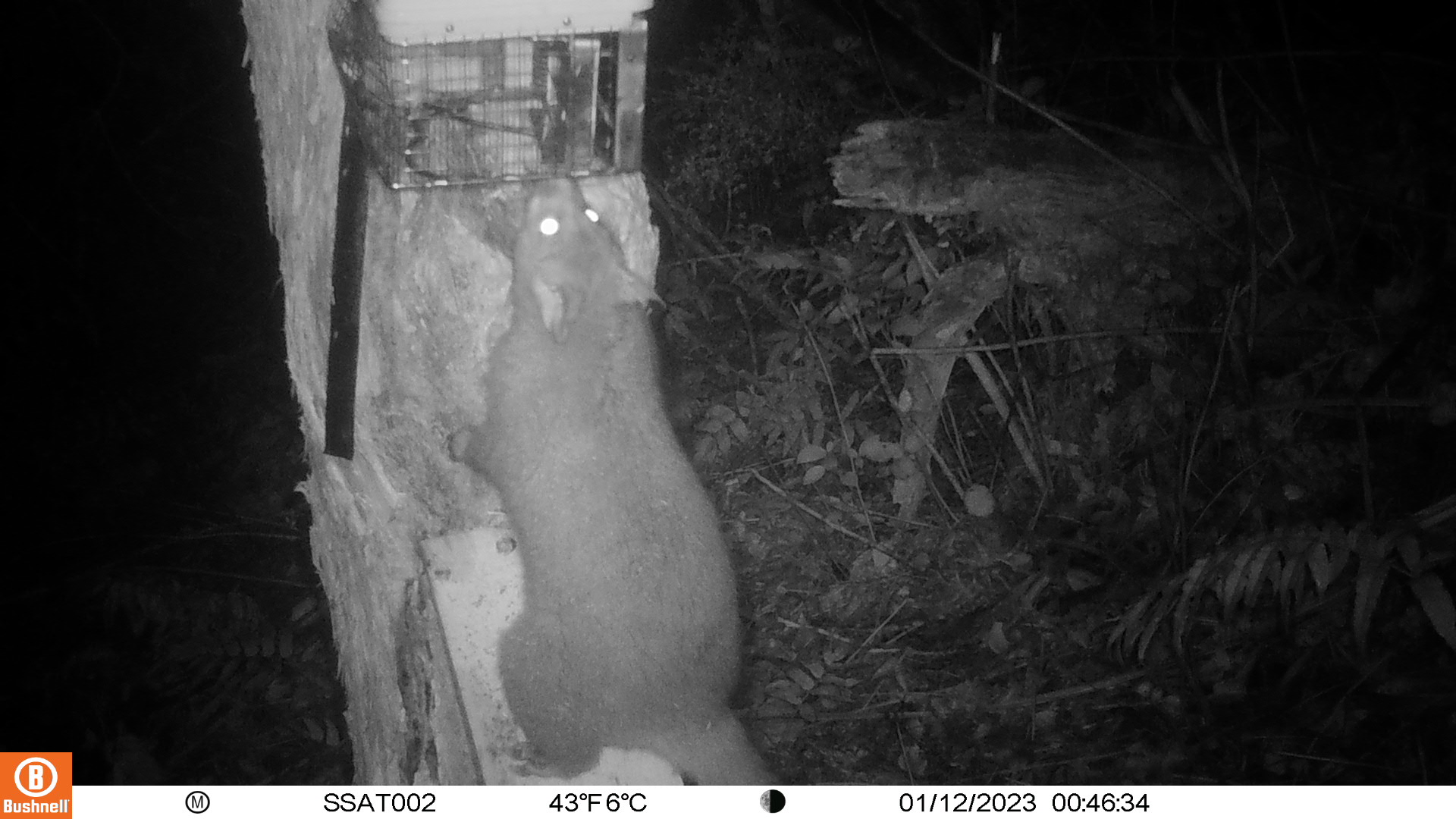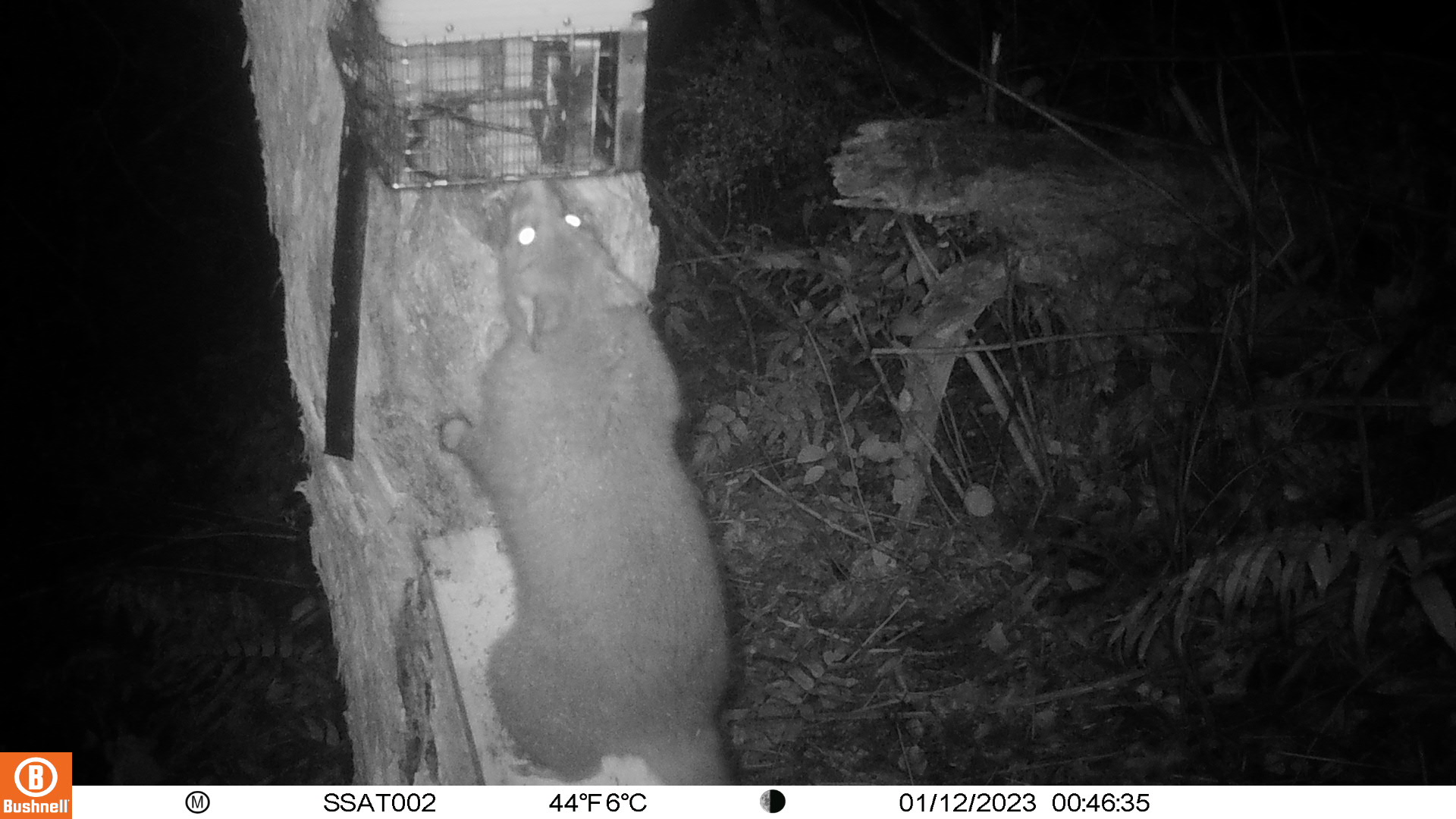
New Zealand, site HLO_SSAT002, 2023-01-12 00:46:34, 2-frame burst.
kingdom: Animalia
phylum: Chordata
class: Mammalia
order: Diprotodontia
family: Phalangeridae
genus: Trichosurus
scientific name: Trichosurus vulpecula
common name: common brushtail possum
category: possum